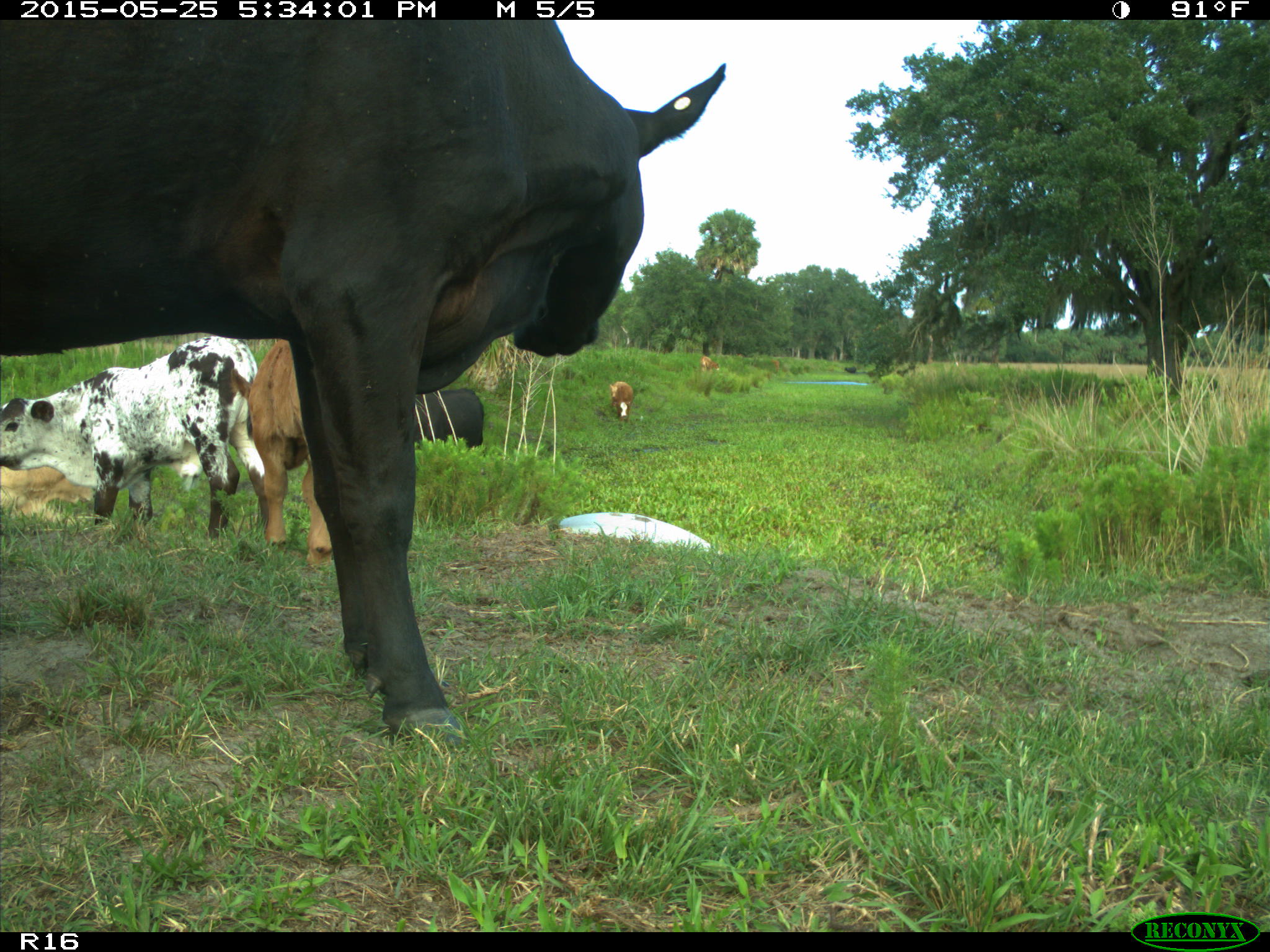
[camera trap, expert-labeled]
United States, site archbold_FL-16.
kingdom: Animalia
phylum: Chordata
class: Mammalia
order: Artiodactyla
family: Bovidae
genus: Bos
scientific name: Bos taurus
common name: domestic cow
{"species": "Bos taurus (domestic cow)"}